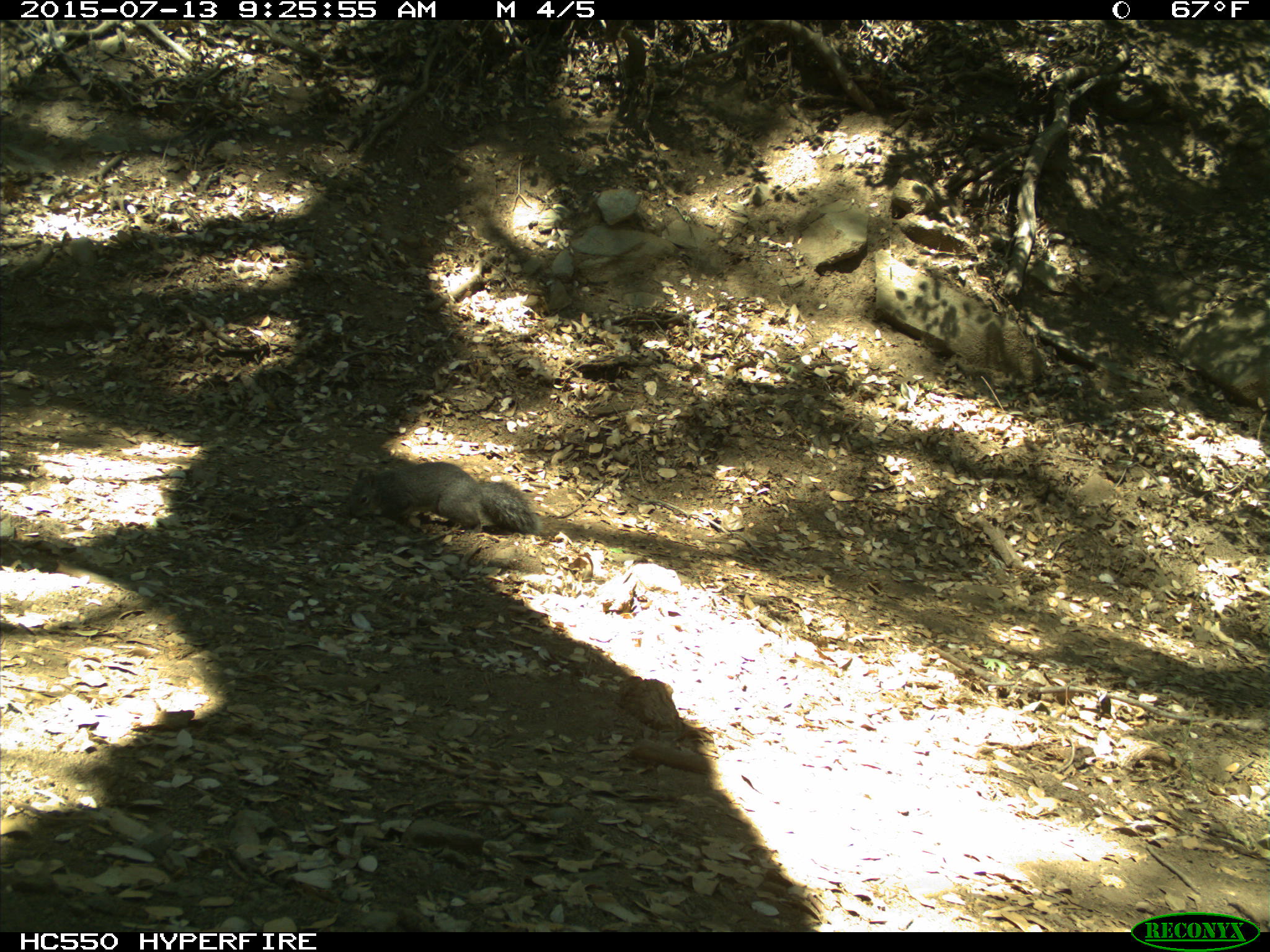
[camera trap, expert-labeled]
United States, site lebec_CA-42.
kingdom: Animalia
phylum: Chordata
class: Mammalia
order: Rodentia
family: Sciuridae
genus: Sciurus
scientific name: Sciurus carolinensis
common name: eastern gray squirrel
Sciurus carolinensis (eastern gray squirrel).